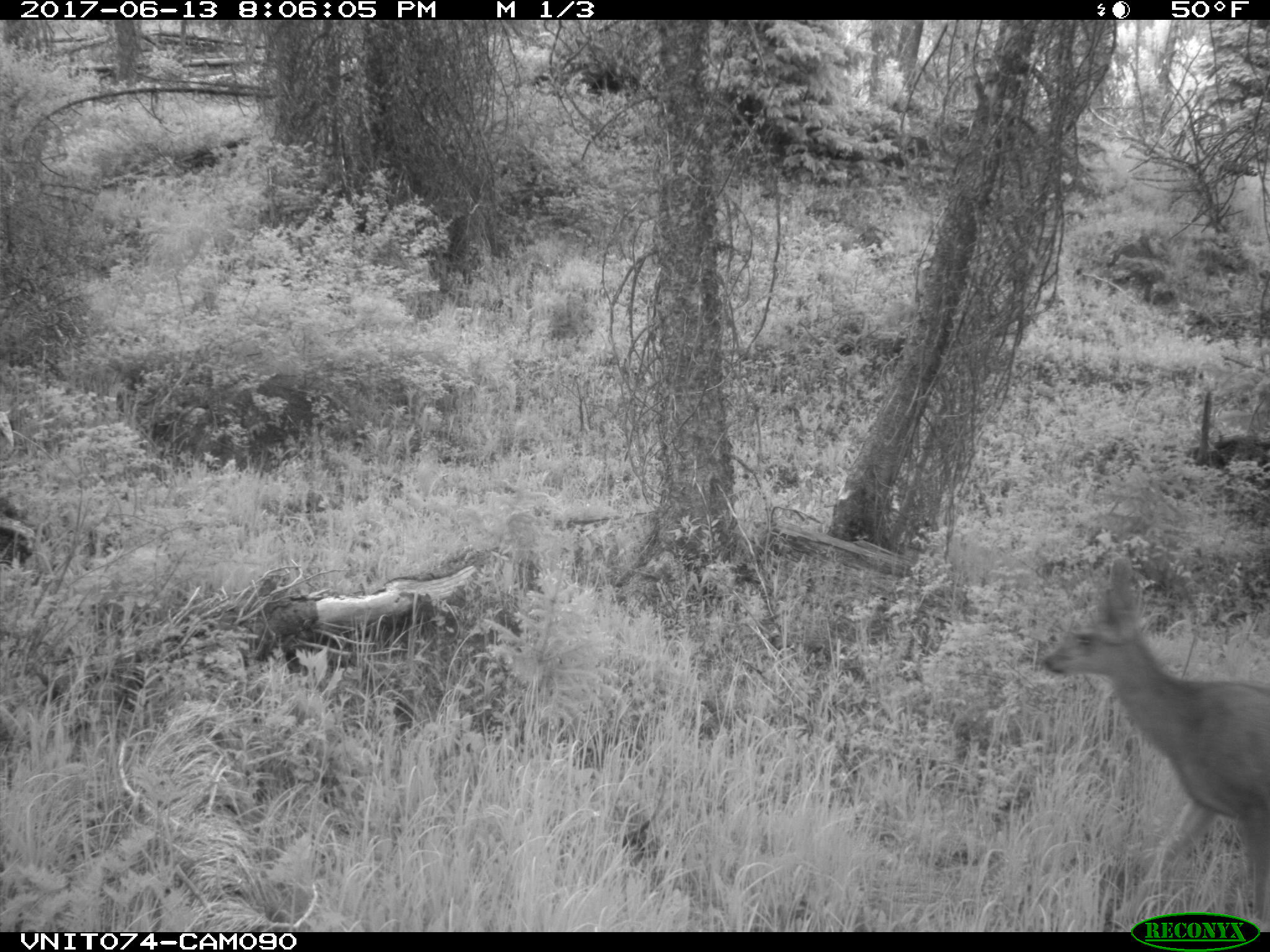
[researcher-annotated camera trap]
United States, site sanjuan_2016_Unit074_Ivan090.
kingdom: Animalia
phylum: Chordata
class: Mammalia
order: Artiodactyla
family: Cervidae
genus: Odocoileus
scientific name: Odocoileus hemionus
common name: mule deer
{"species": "Odocoileus hemionus (mule deer)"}